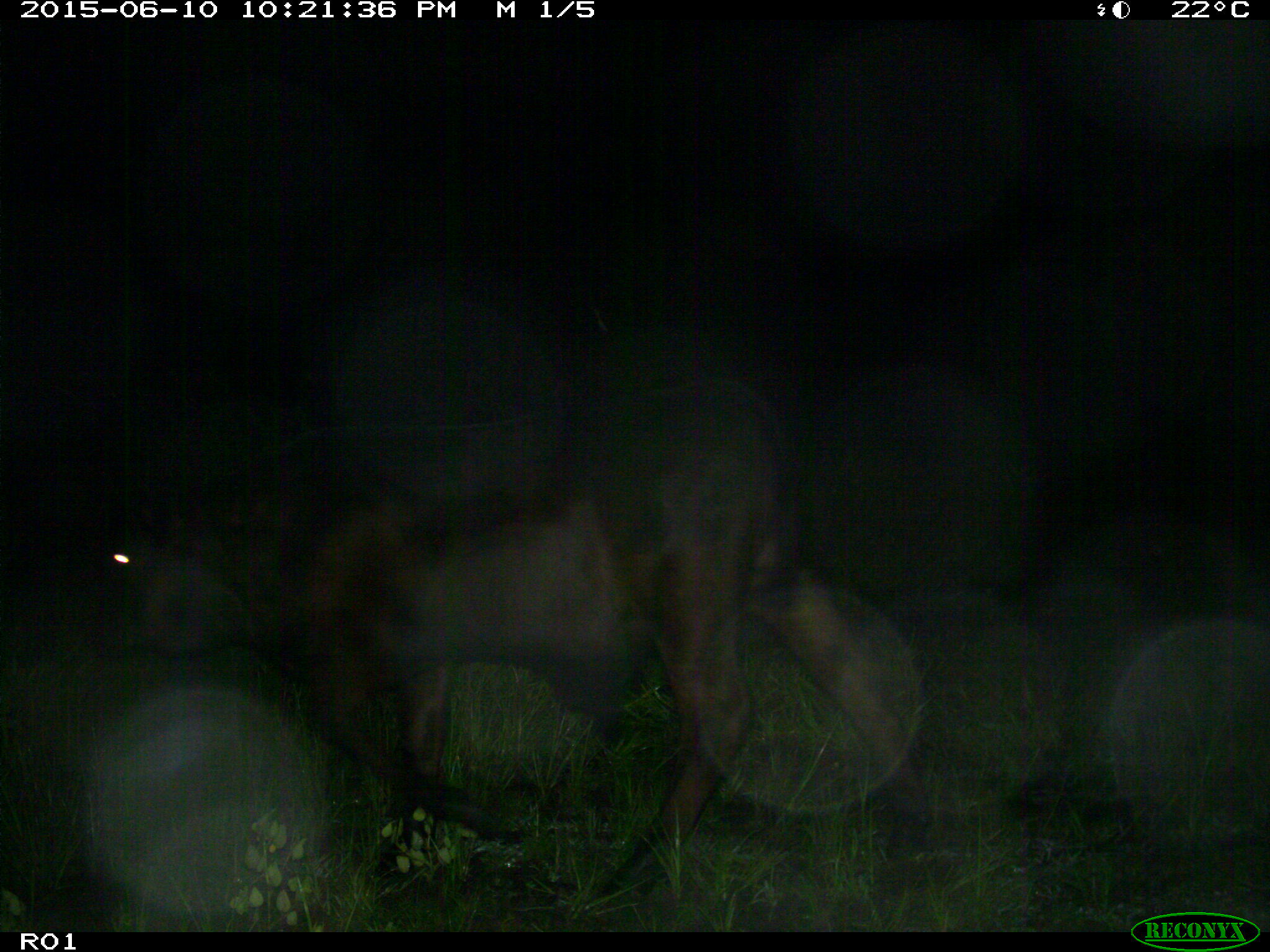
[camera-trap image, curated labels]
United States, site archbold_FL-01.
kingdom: Animalia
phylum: Chordata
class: Mammalia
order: Artiodactyla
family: Bovidae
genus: Bos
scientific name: Bos taurus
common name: domestic cow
Bos taurus (domestic cow).